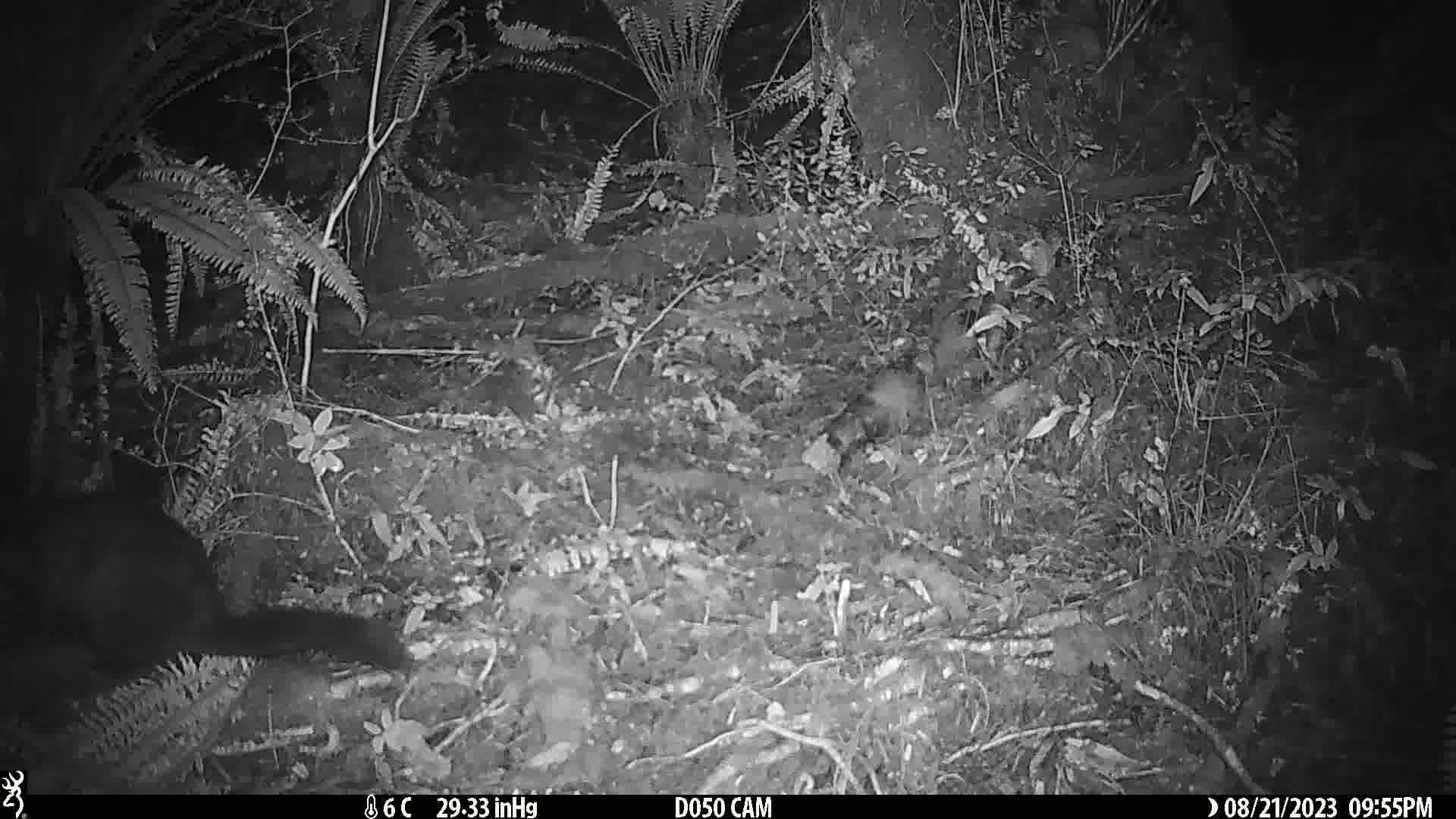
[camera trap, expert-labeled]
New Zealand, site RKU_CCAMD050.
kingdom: Animalia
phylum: Chordata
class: Mammalia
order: Diprotodontia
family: Phalangeridae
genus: Trichosurus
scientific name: Trichosurus vulpecula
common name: common brushtail possum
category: possum